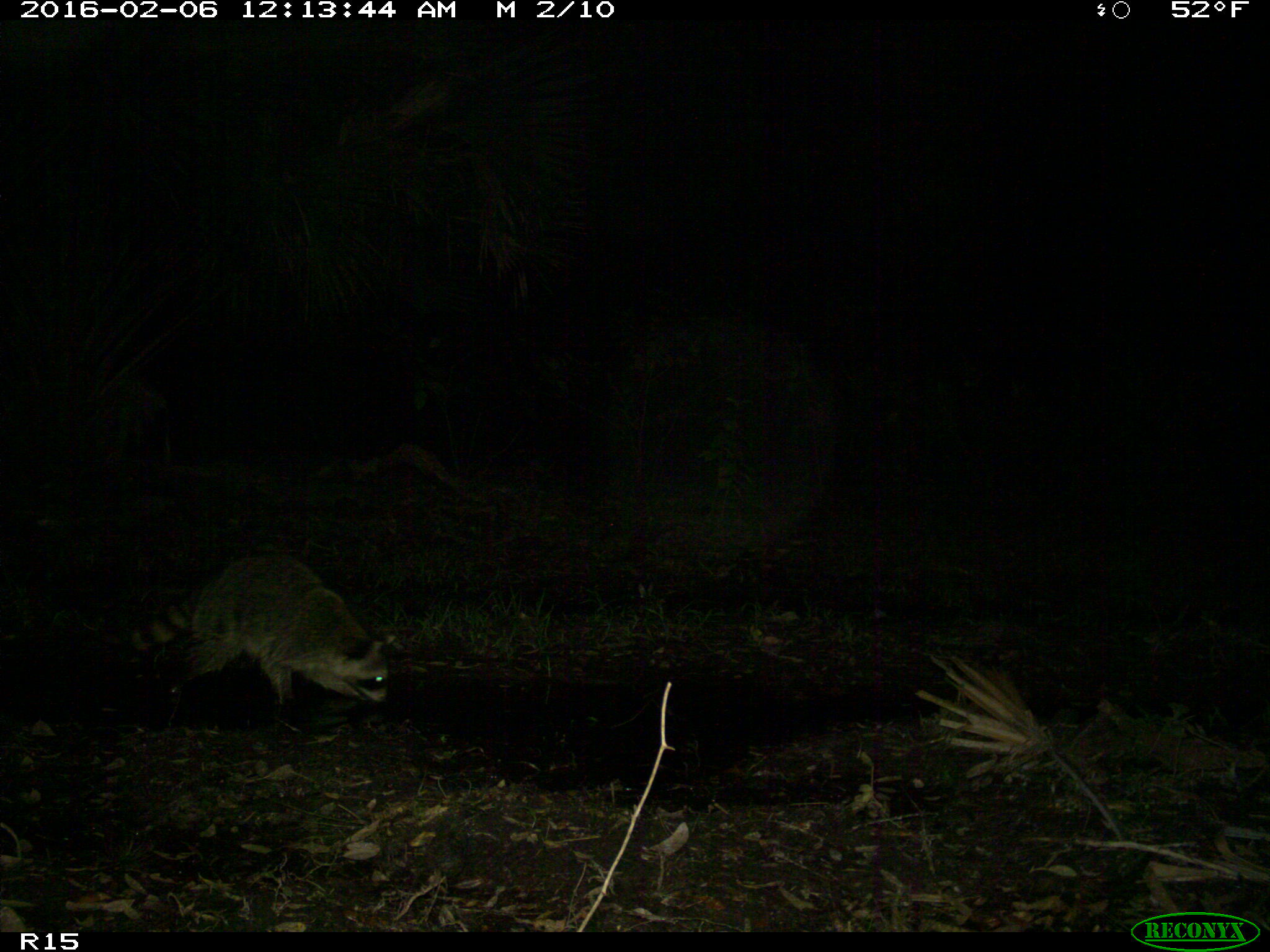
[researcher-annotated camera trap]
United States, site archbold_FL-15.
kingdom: Animalia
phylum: Chordata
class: Mammalia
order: Carnivora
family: Procyonidae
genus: Procyon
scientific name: Procyon lotor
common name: common raccoon